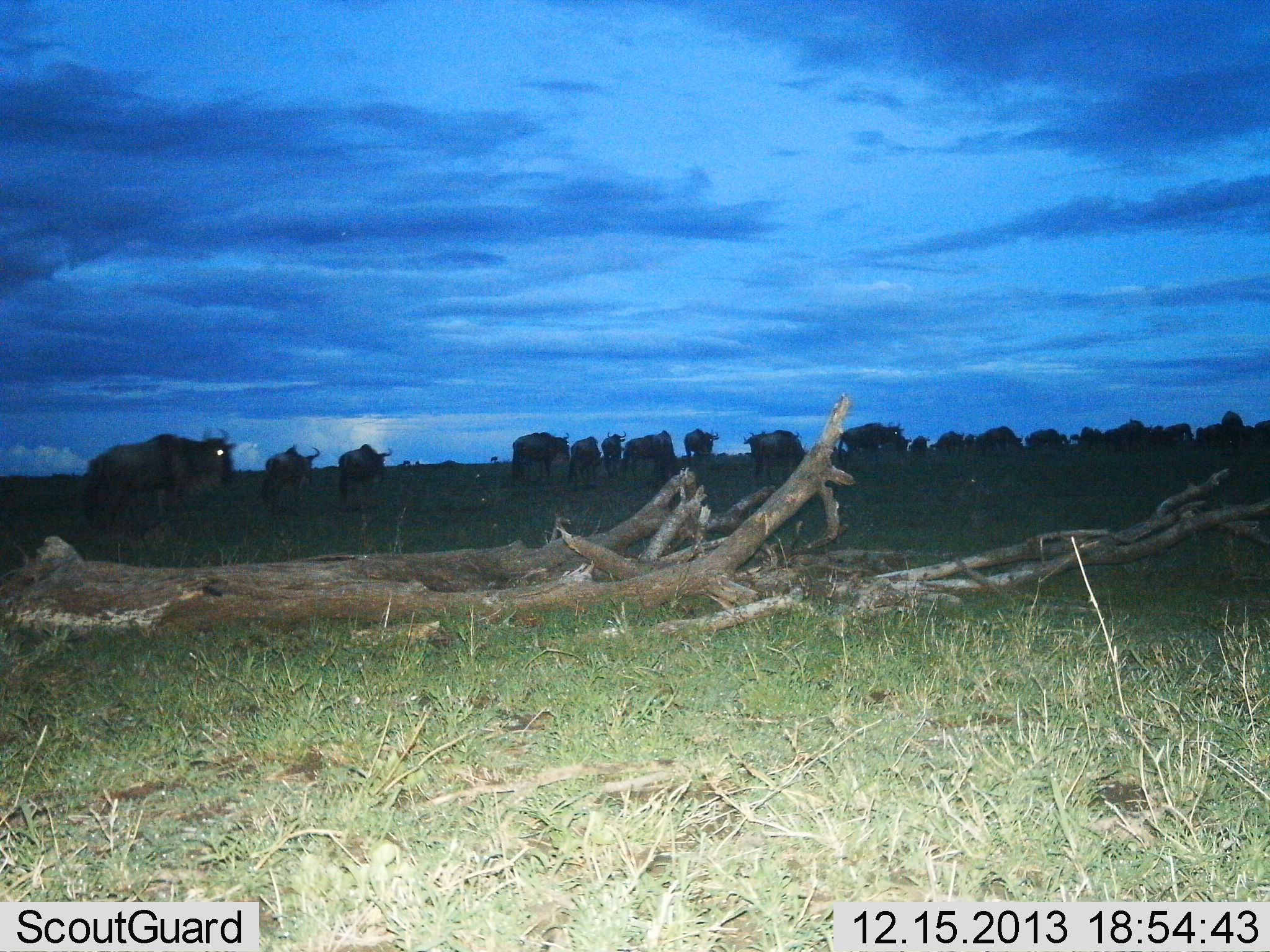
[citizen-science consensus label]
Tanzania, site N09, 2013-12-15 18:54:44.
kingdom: Animalia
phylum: Chordata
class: Mammalia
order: Artiodactyla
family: Bovidae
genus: Connochaetes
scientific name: Connochaetes taurinus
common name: blue wildebeest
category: wildebeest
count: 11-50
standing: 70%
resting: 0%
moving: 50%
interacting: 0%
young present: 0%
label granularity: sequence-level